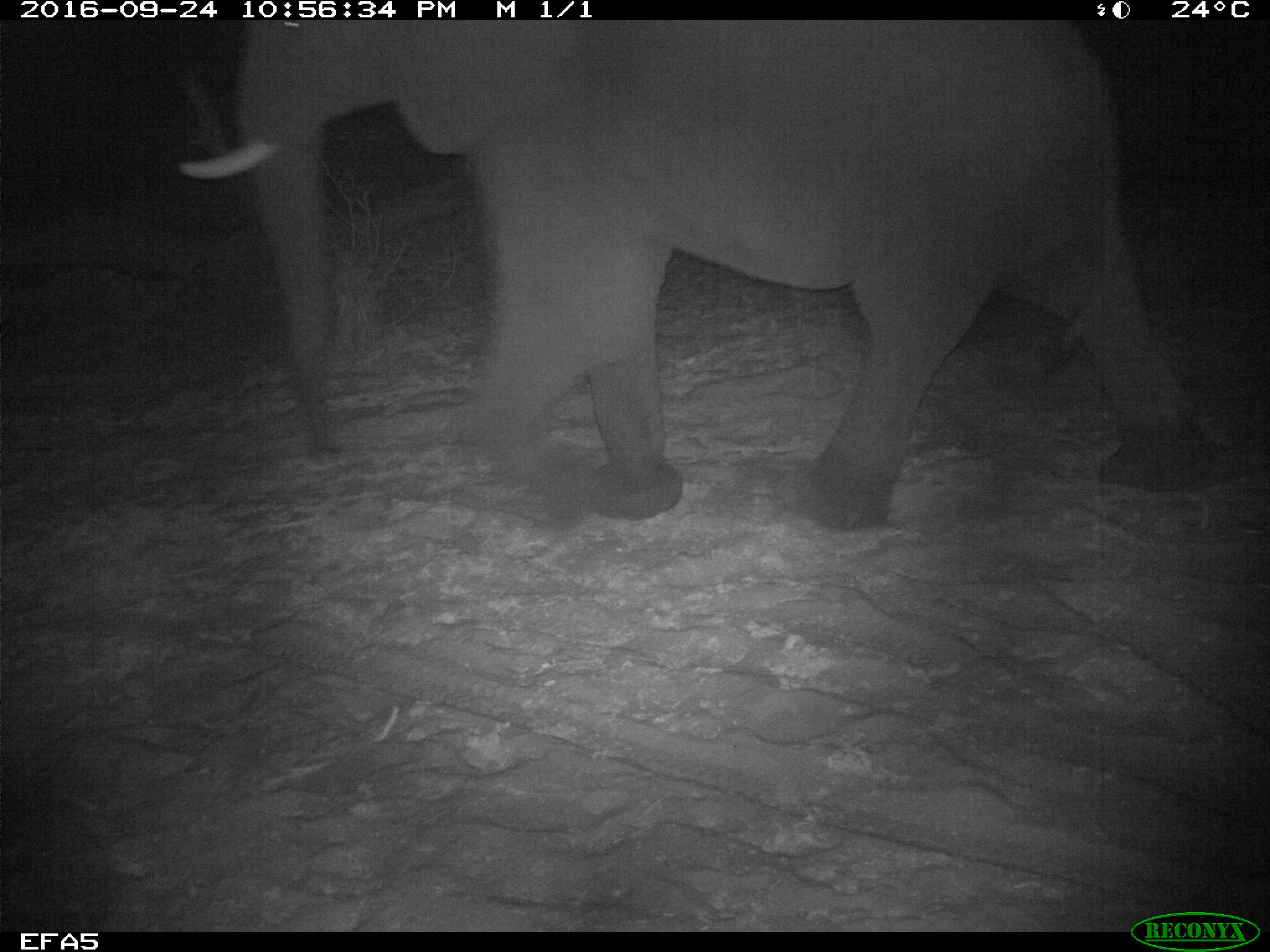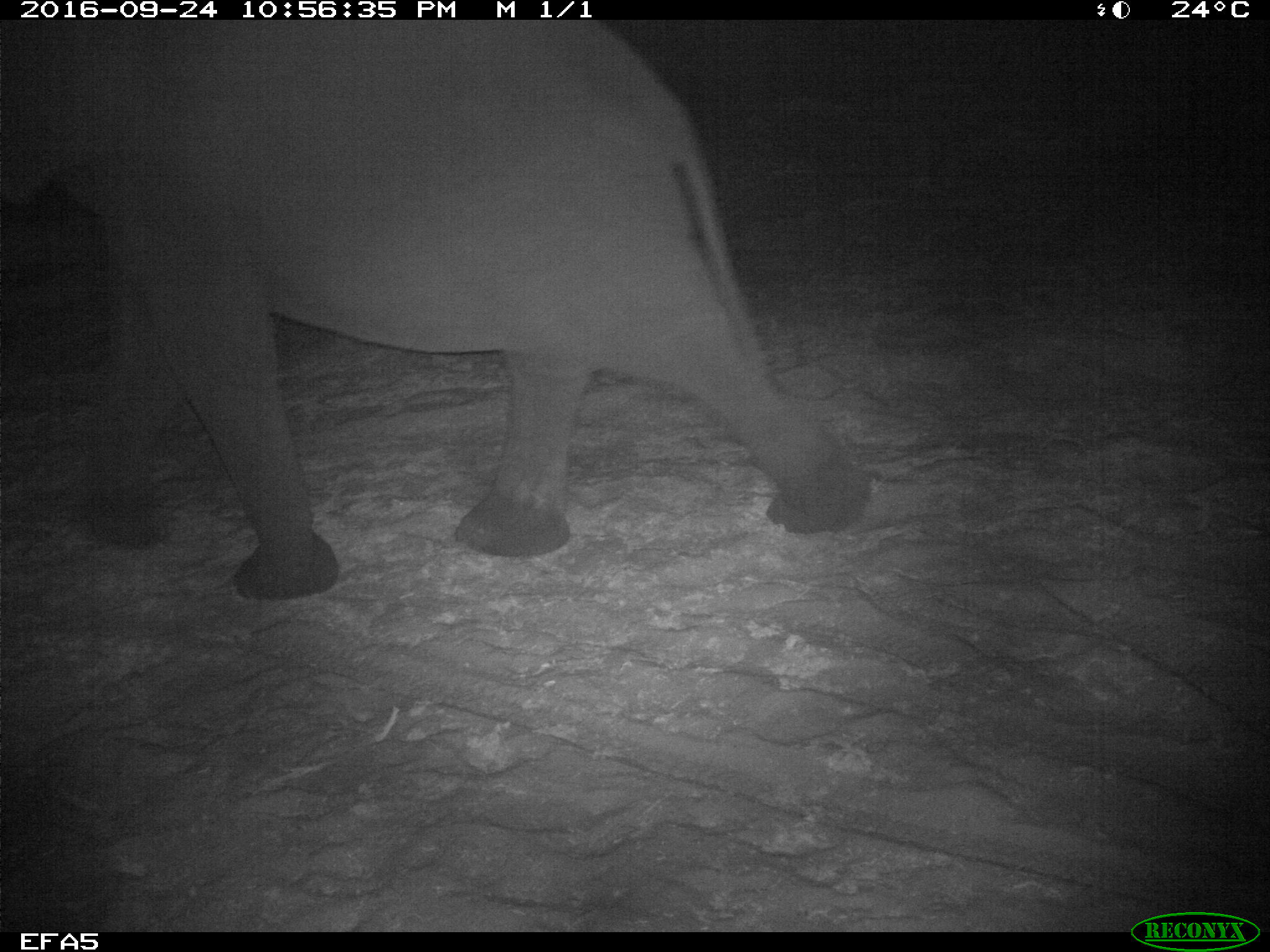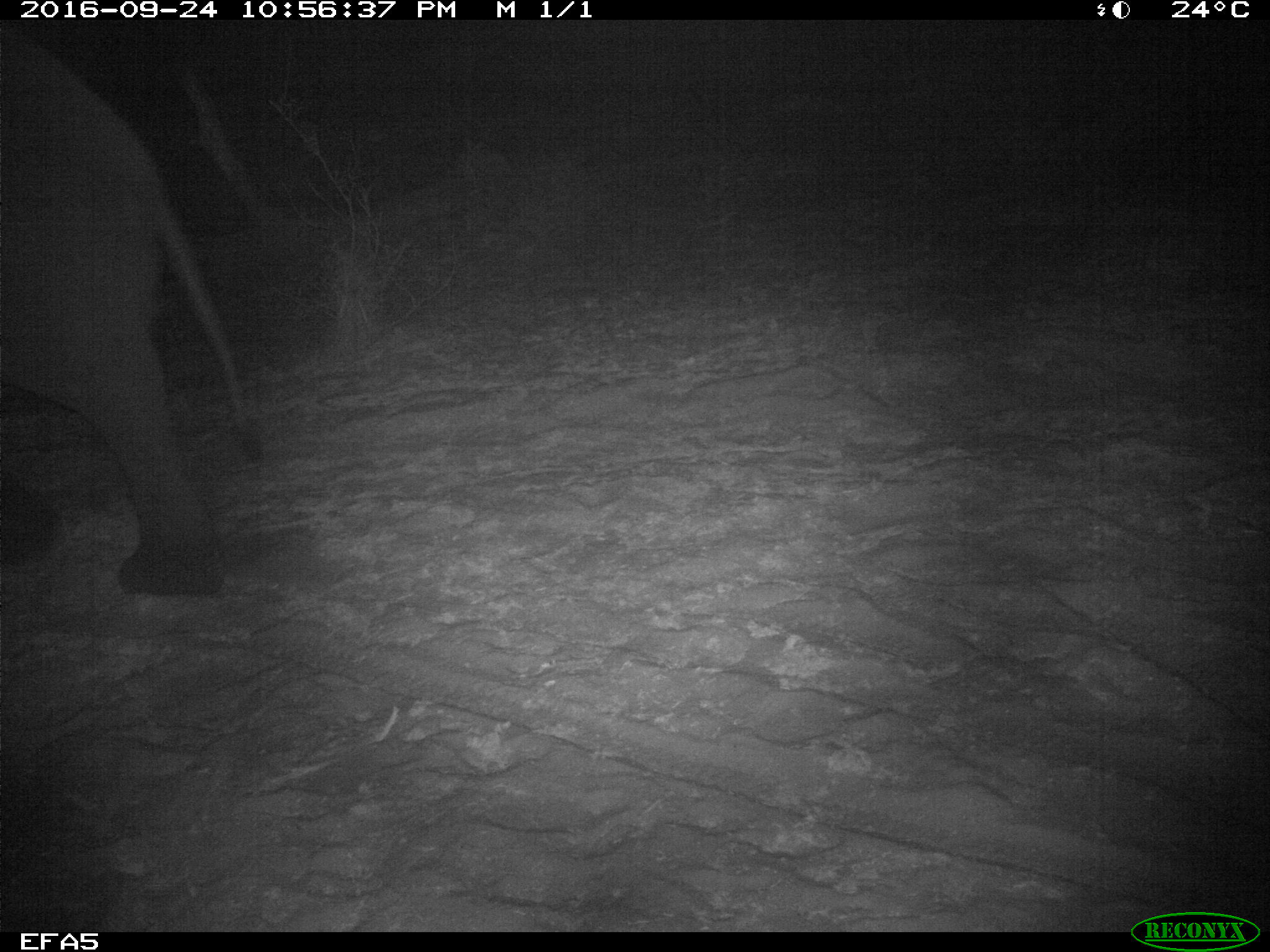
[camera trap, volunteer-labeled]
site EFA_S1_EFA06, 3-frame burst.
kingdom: Animalia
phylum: Chordata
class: Mammalia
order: Proboscidea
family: Elephantidae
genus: Loxodonta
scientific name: Loxodonta africana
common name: african bush elephant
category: elephant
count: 1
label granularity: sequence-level